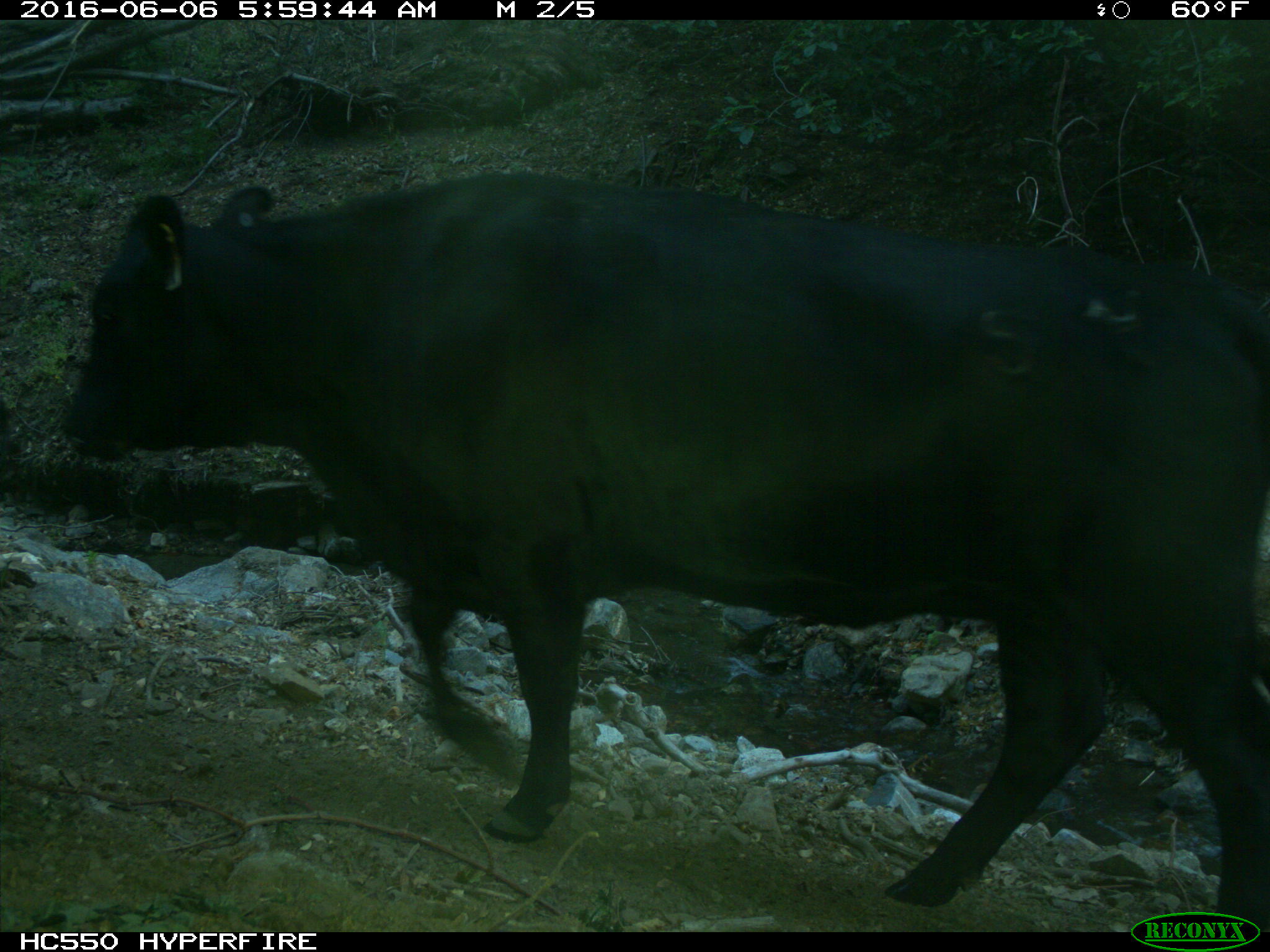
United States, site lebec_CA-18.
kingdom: Animalia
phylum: Chordata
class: Mammalia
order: Artiodactyla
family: Bovidae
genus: Bos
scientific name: Bos taurus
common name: domestic cow